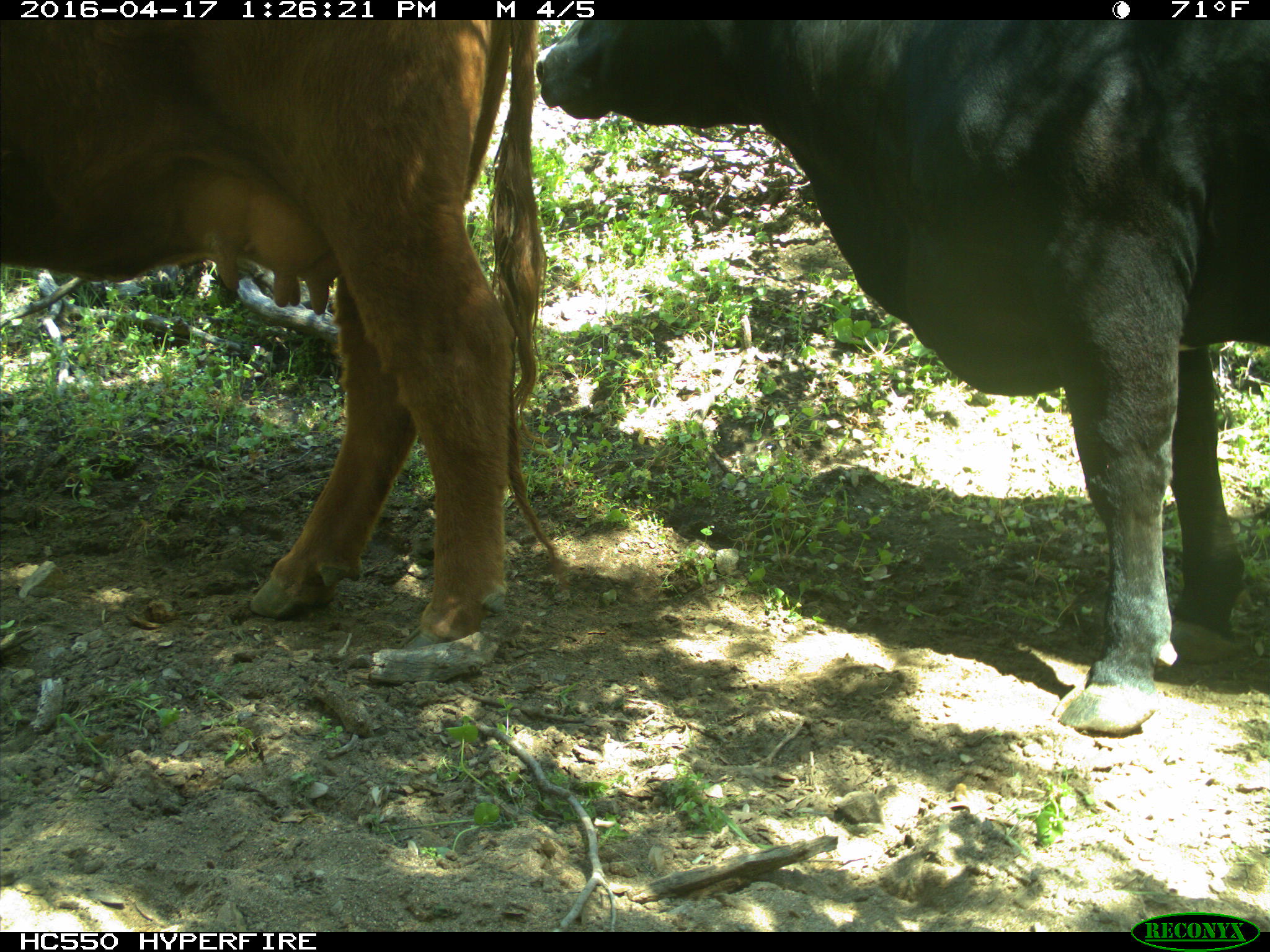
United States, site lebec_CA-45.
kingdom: Animalia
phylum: Chordata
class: Mammalia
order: Artiodactyla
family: Bovidae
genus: Bos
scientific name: Bos taurus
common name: domestic cow